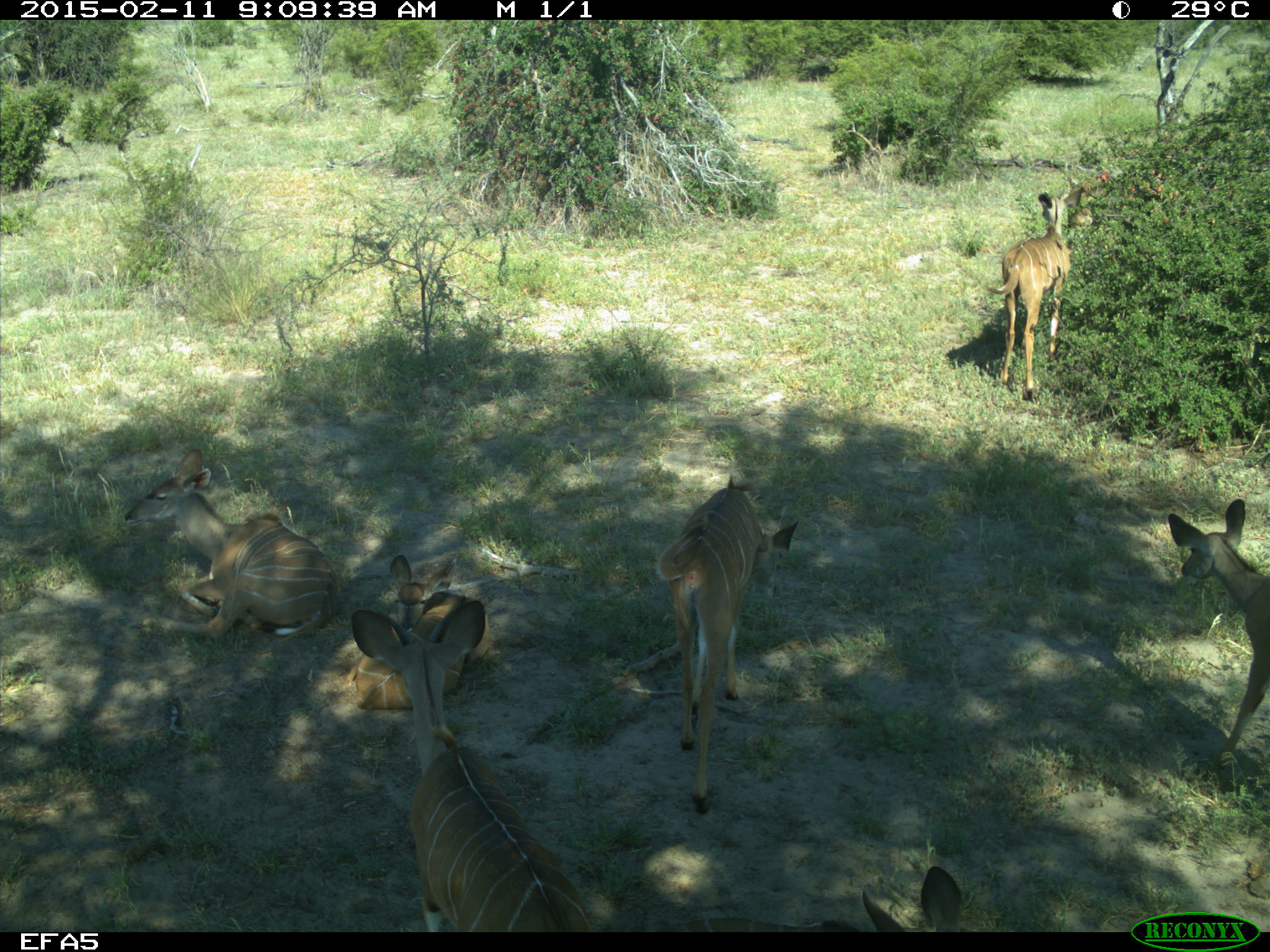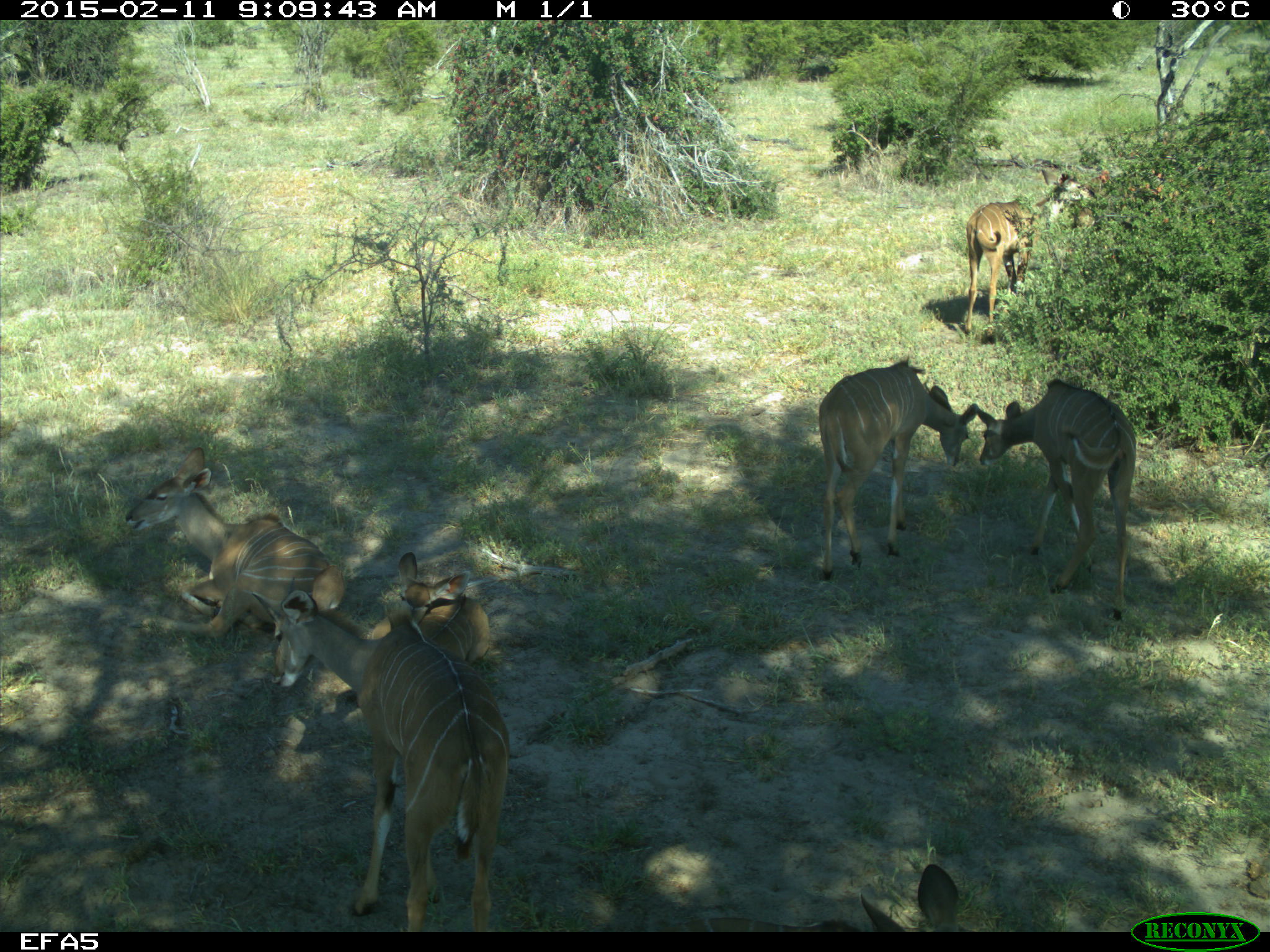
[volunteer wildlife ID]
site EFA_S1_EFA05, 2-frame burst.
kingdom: Animalia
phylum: Chordata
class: Mammalia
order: Artiodactyla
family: Bovidae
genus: Tragelaphus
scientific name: Tragelaphus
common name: kudu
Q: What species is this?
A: Kudu (Tragelaphus).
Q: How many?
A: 7.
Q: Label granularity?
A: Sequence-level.